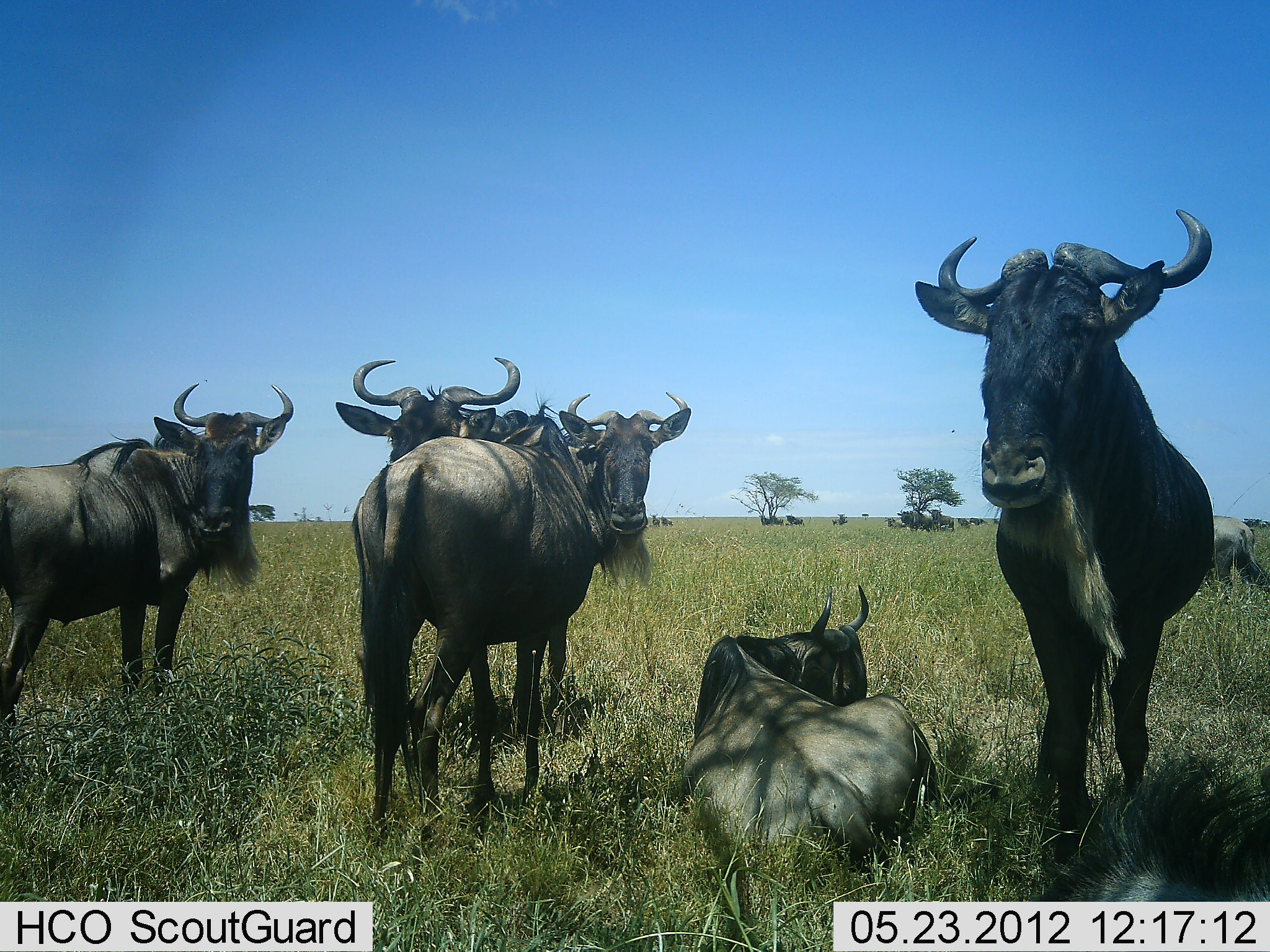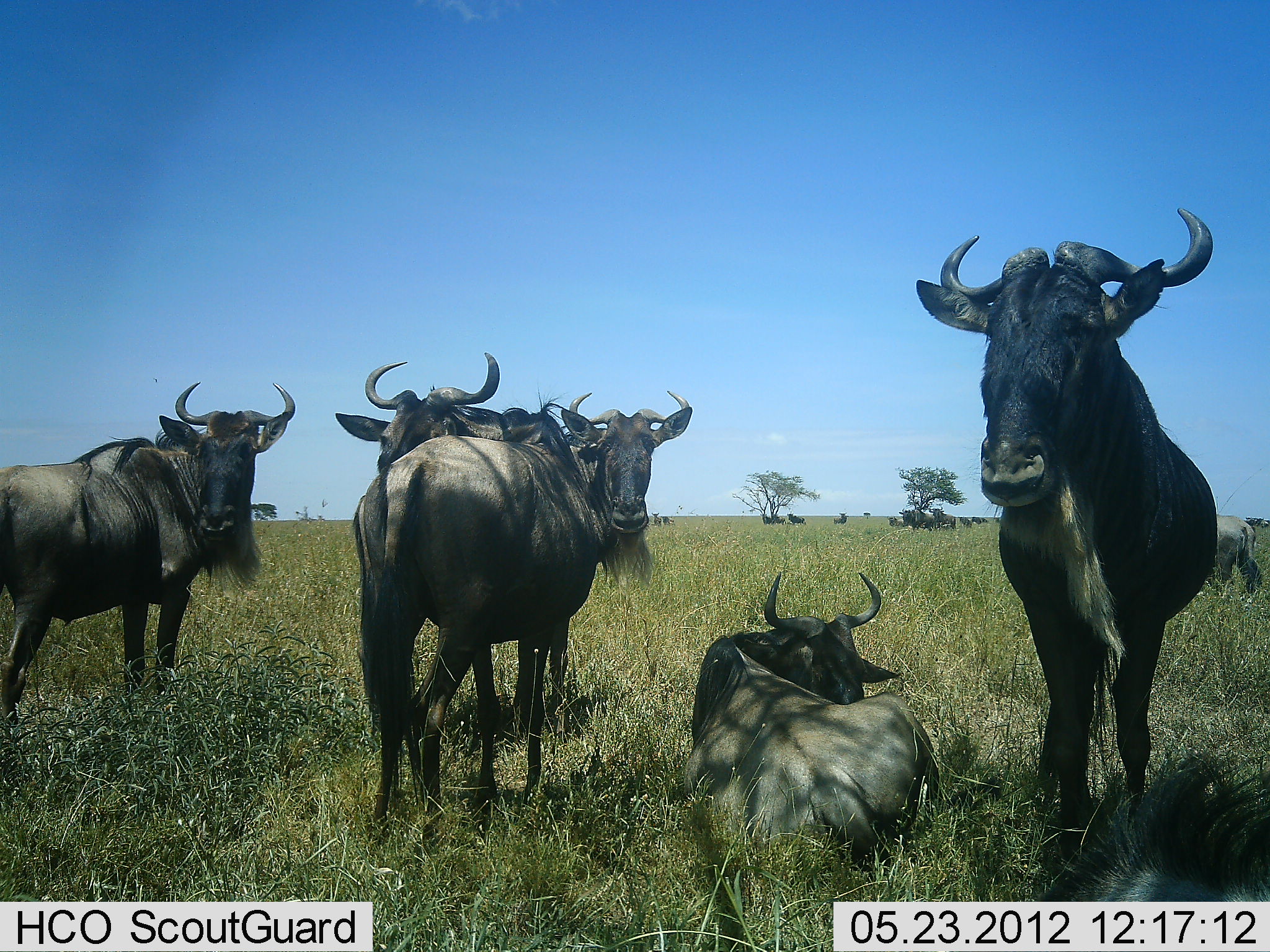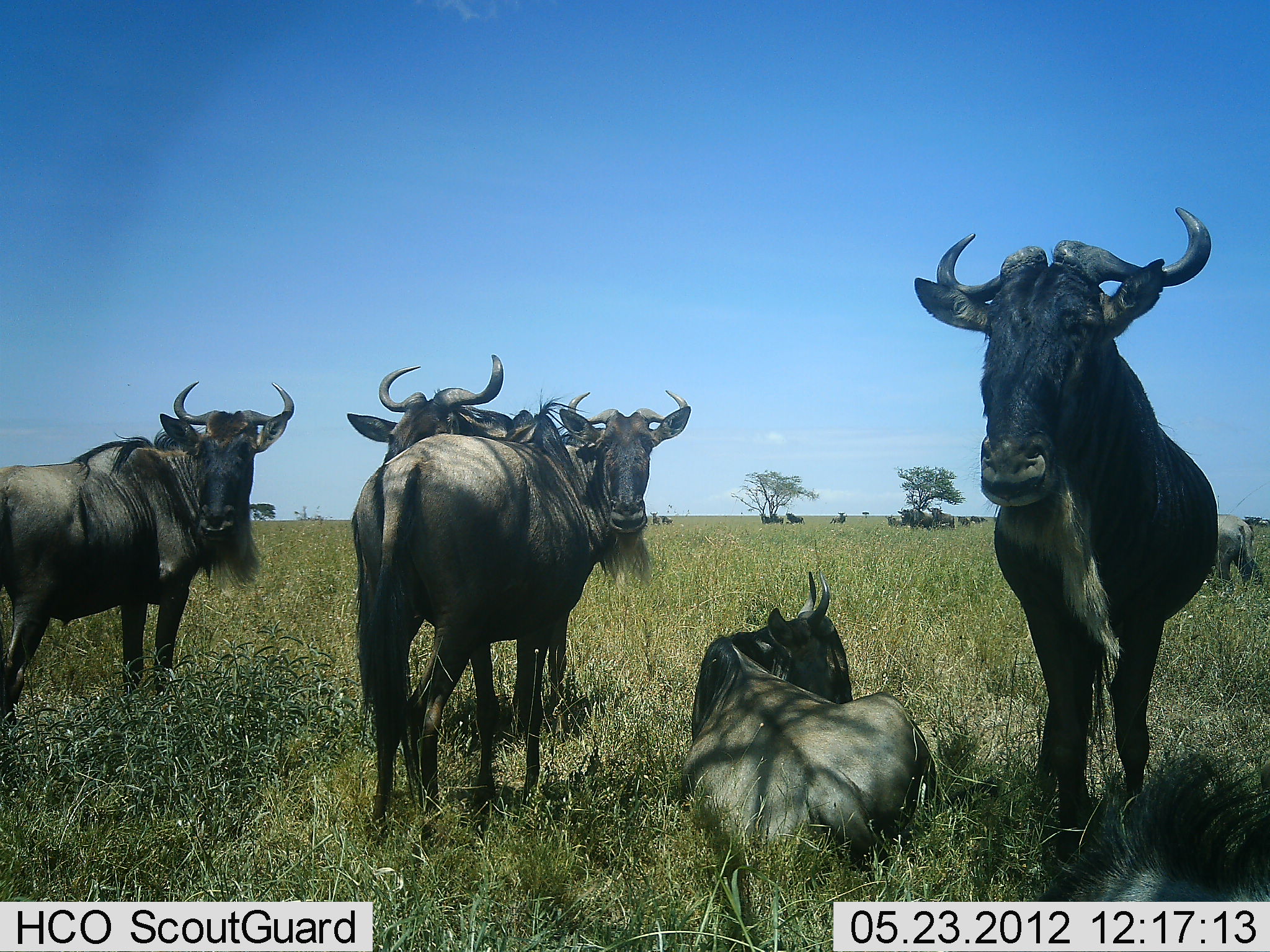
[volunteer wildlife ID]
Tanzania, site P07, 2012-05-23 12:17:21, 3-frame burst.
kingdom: Animalia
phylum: Chordata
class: Mammalia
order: Artiodactyla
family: Bovidae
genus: Connochaetes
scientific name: Connochaetes taurinus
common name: blue wildebeest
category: wildebeest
Wildebeest (blue wildebeest) (Connochaetes taurinus), count 6. Behavior (volunteer vote fractions): standing 93%, resting 96%, moving 7%, interacting 11%. Young present (vote fraction): 0%. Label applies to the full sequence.